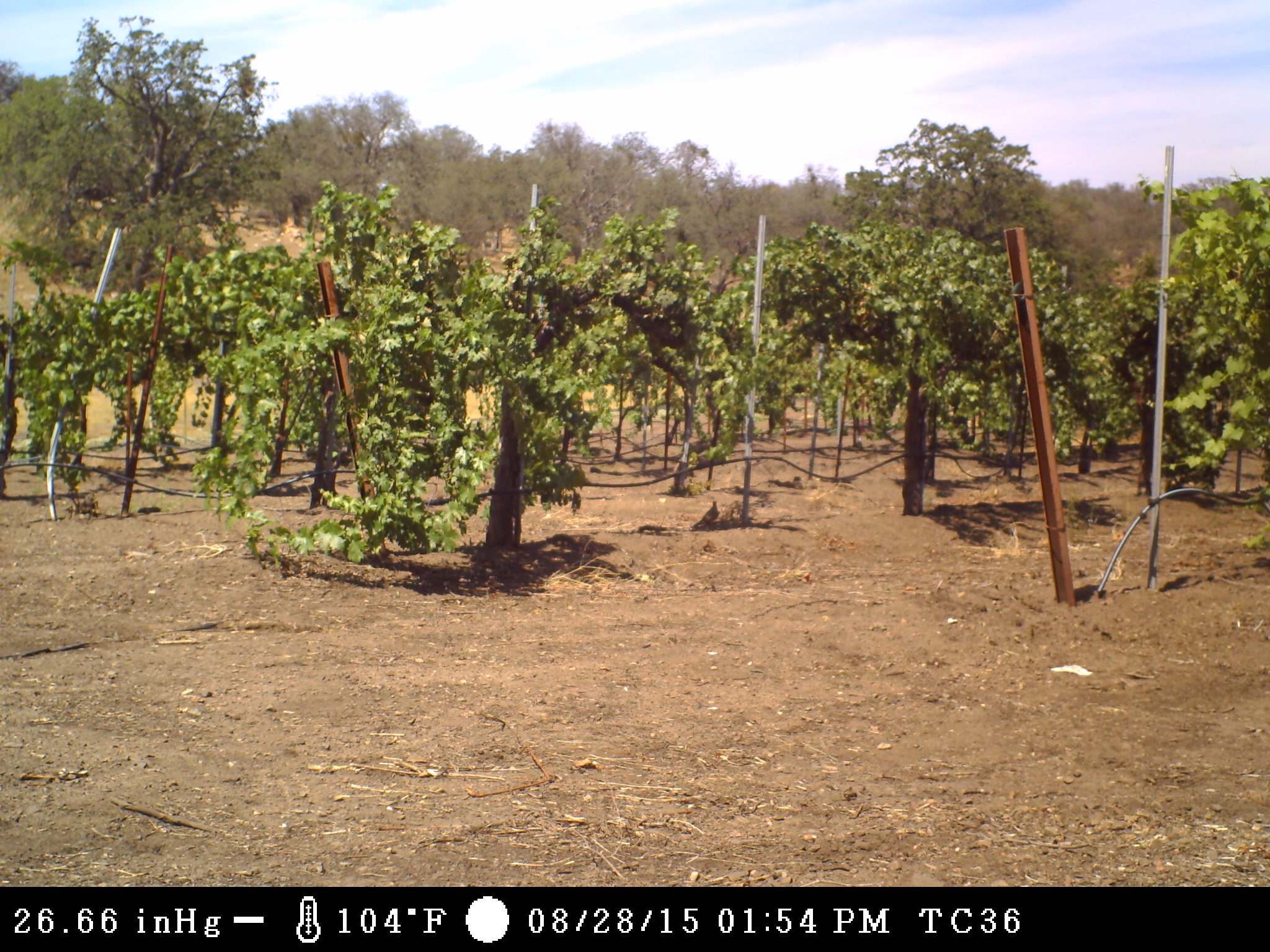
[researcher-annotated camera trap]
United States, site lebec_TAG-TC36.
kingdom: Animalia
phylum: Chordata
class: Aves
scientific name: Aves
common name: birds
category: unidentified bird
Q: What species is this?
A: Unidentified bird (birds) (Aves).